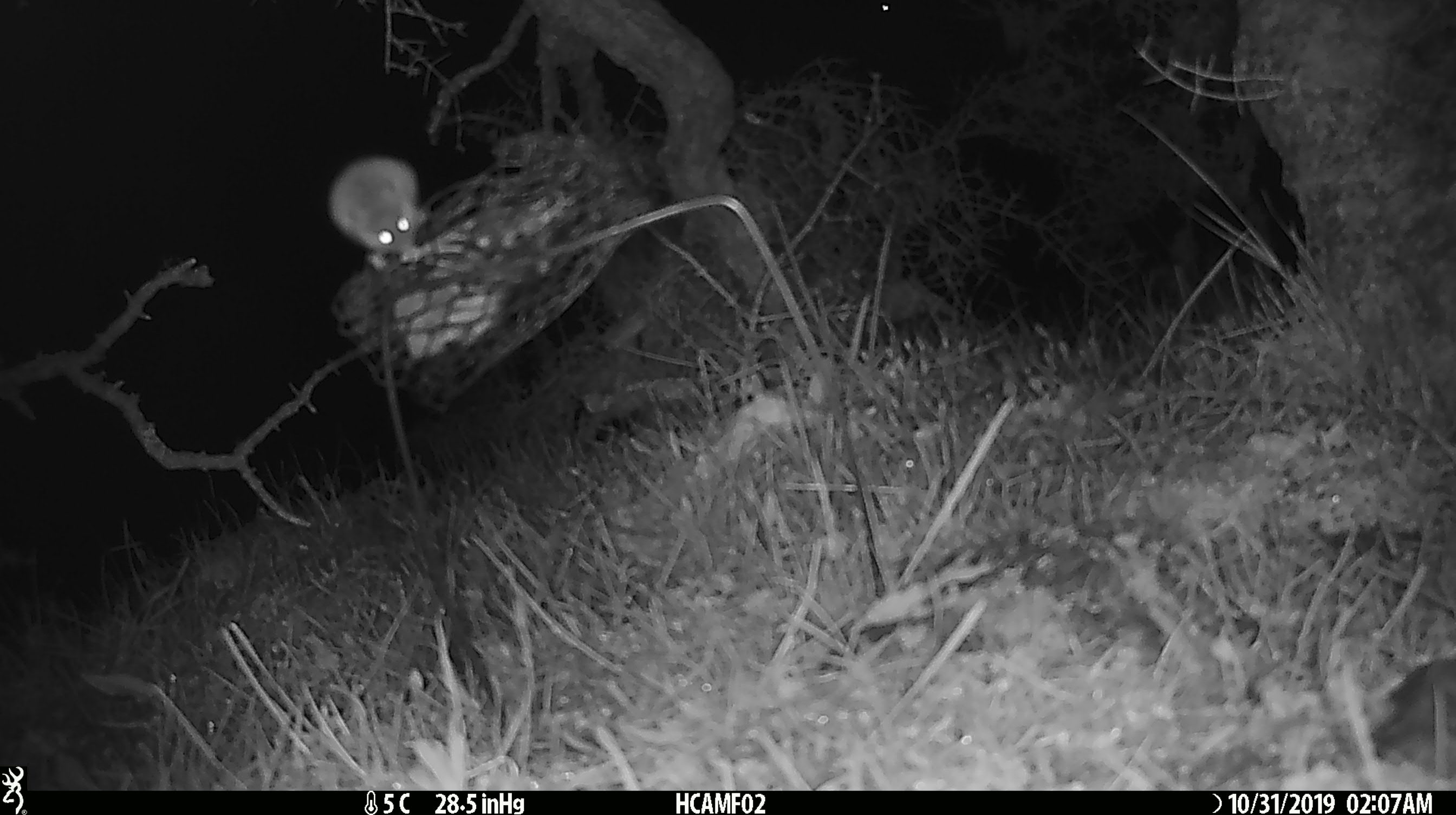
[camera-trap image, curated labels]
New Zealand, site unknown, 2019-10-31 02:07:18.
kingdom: Animalia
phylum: Chordata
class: Mammalia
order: Rodentia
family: Muridae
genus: Mus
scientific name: Mus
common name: mouse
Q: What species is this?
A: Mouse (Mus).